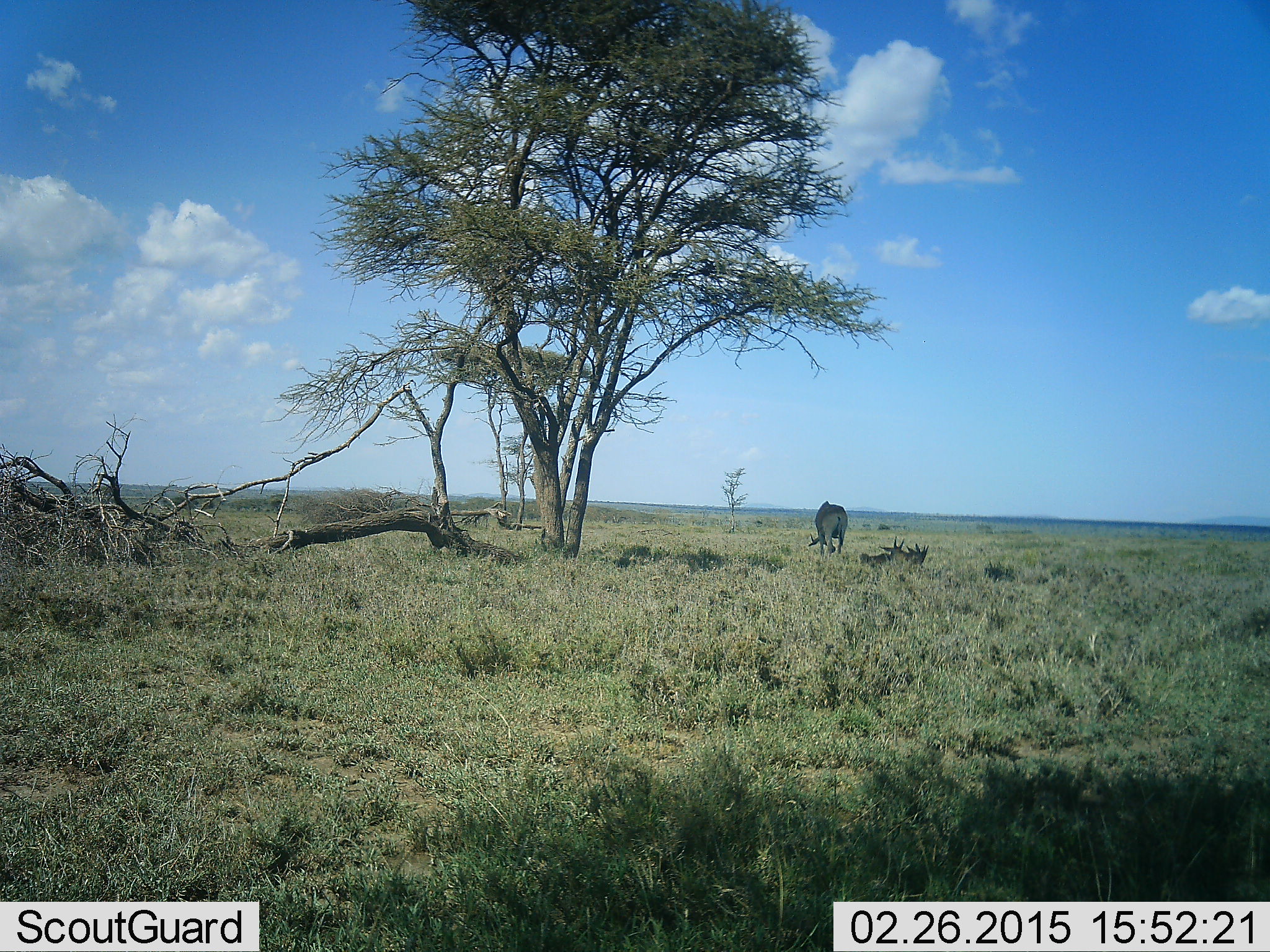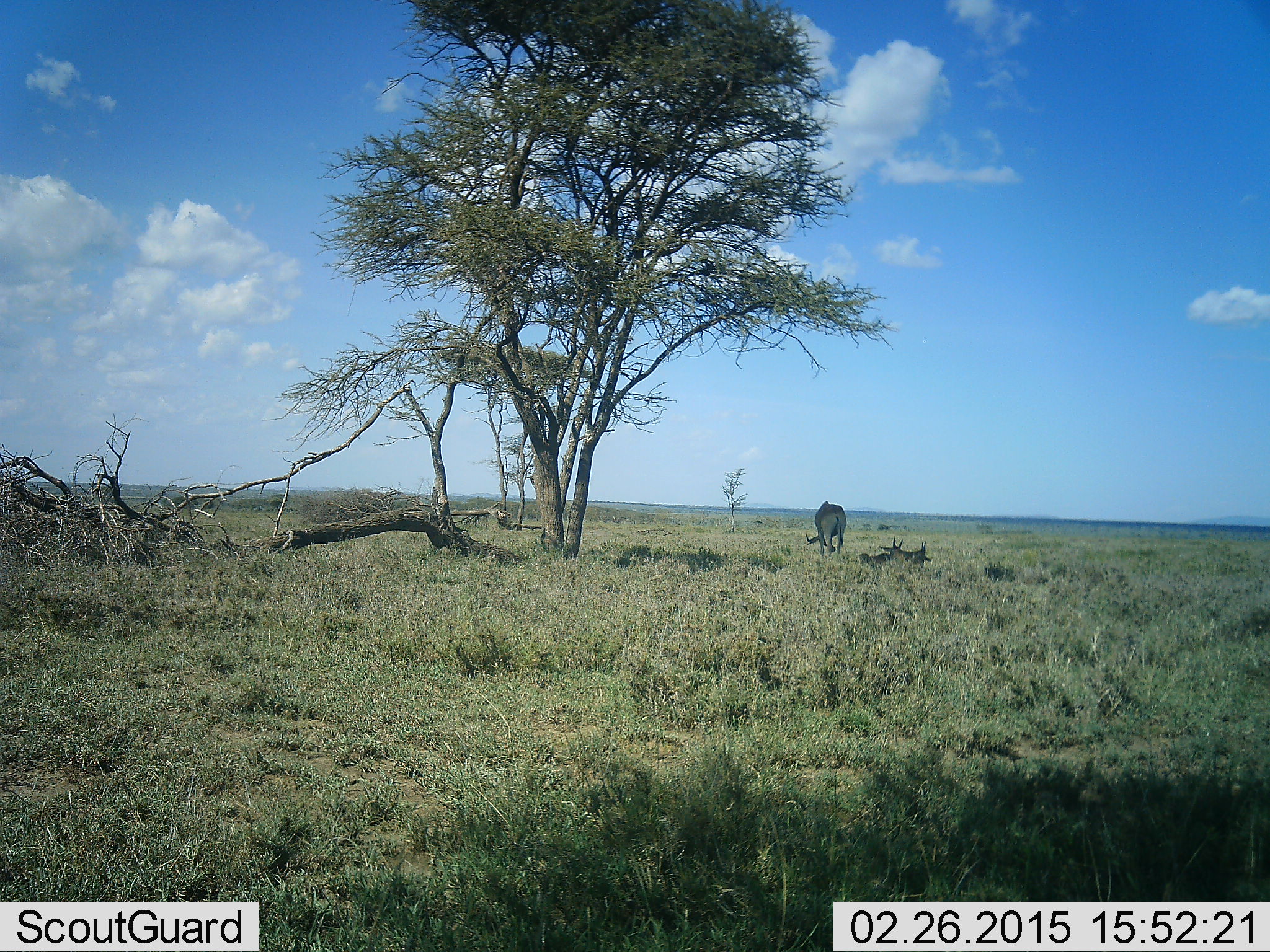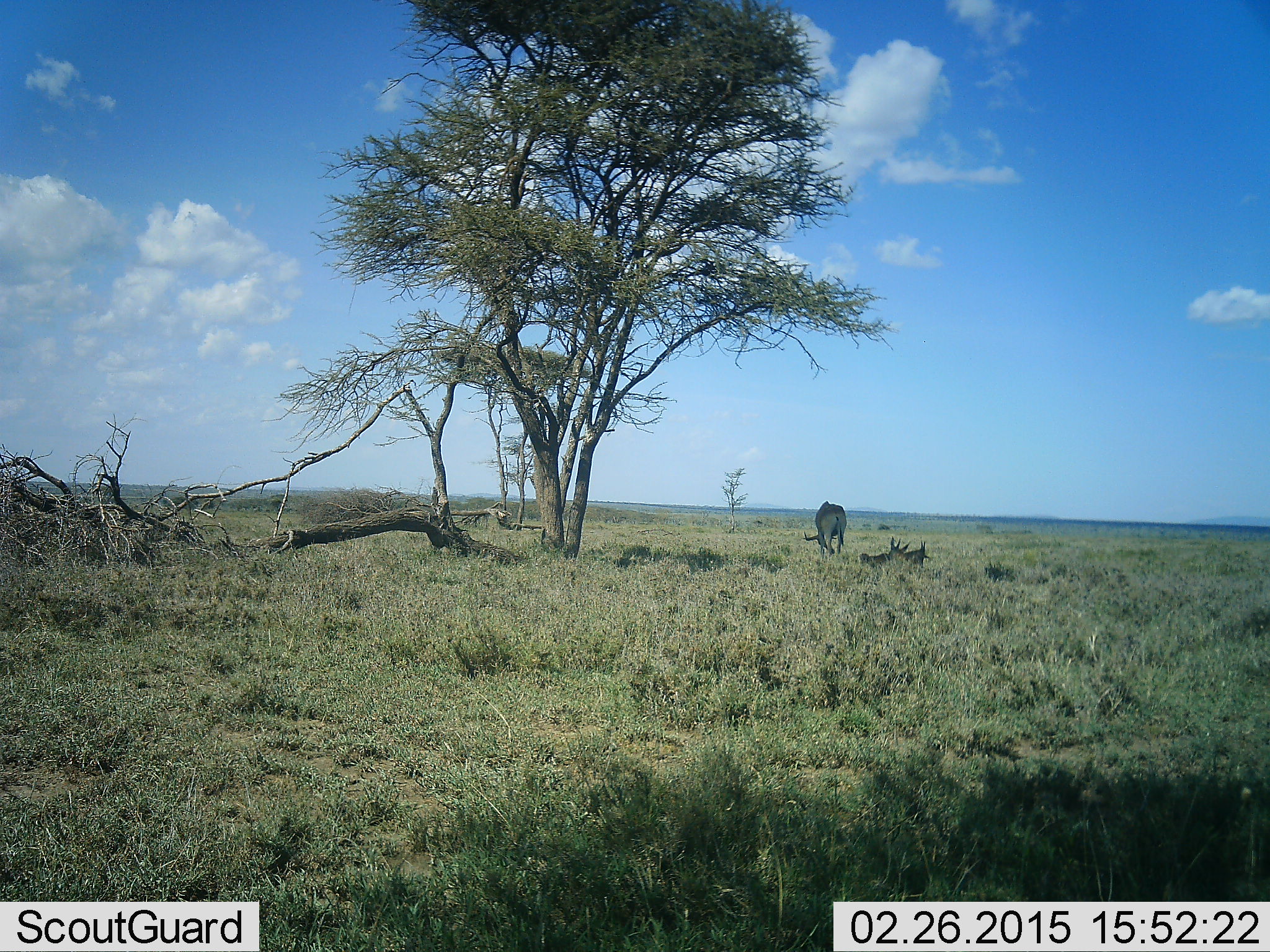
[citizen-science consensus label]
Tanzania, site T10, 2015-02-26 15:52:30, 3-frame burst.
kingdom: Animalia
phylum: Chordata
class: Mammalia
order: Artiodactyla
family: Bovidae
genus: Alcelaphus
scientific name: Alcelaphus buselaphus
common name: hartebeest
Hartebeest (Alcelaphus buselaphus), count 3. Behavior (volunteer vote fractions): standing 71%, resting 57%, moving 0%, interacting 0%. Young present (vote fraction): 14%. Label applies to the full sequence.